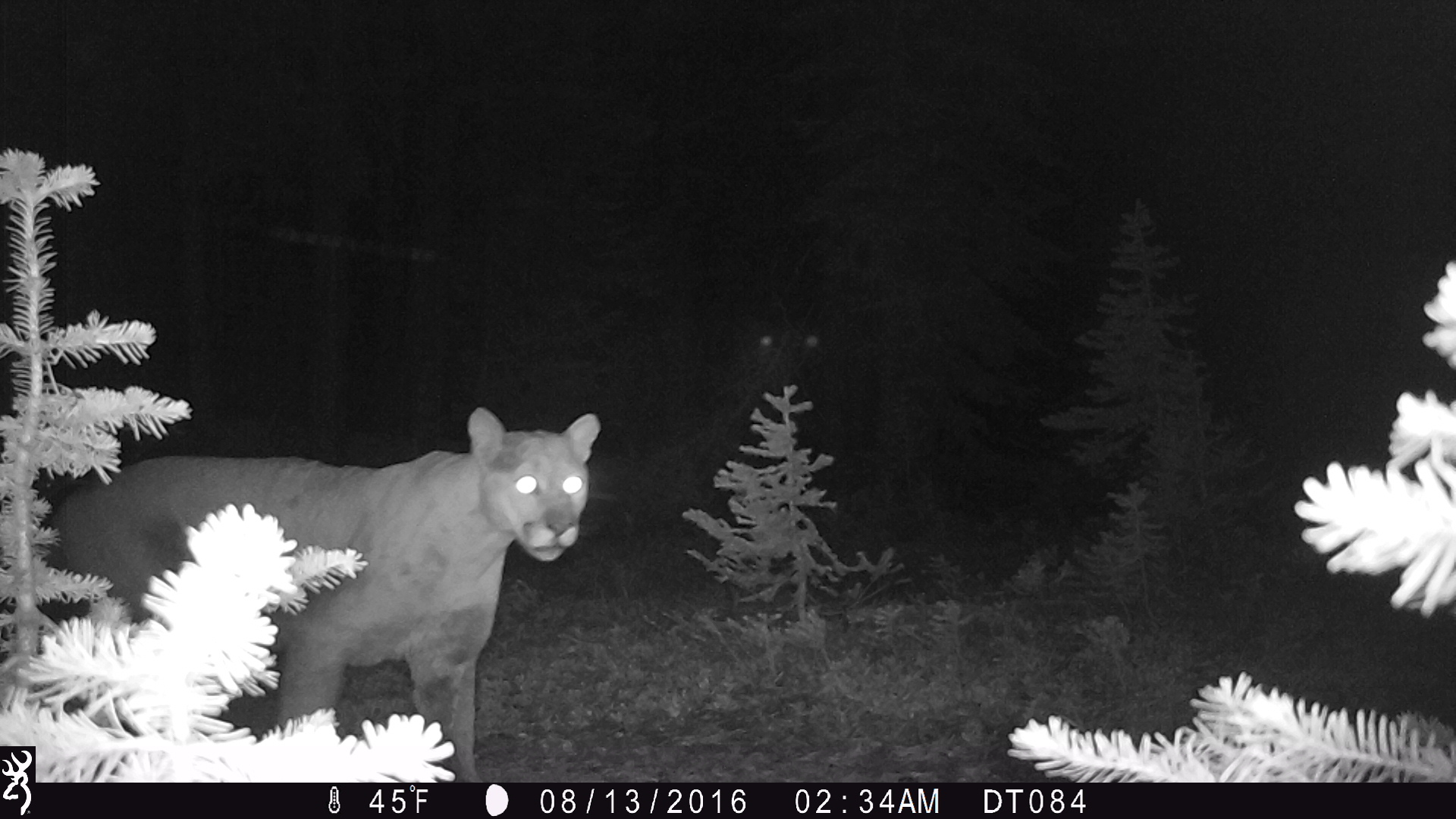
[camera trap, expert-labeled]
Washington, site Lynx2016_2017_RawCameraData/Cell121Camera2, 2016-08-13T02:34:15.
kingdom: Animalia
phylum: Chordata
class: Mammalia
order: Carnivora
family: Felidae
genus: Puma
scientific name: Puma concolor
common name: mountain lion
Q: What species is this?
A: Puma concolor (mountain lion).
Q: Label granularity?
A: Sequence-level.